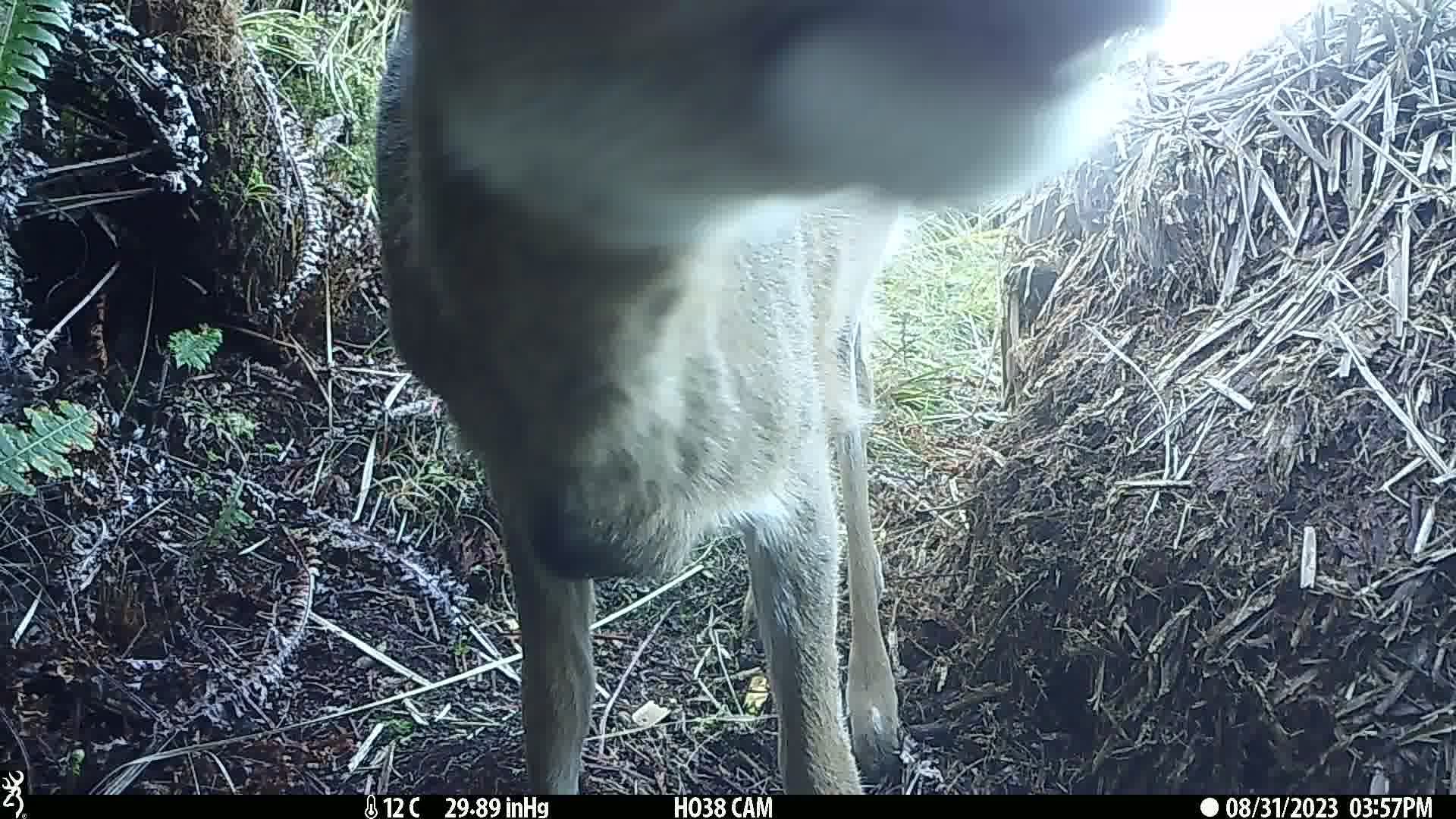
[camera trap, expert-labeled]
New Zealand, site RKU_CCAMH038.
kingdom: Animalia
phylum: Chordata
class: Mammalia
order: Artiodactyla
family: Cervidae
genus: Odocoileus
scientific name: Odocoileus virginianus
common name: white-tailed deer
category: white tailed deer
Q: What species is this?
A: White tailed deer (white-tailed deer) (Odocoileus virginianus).